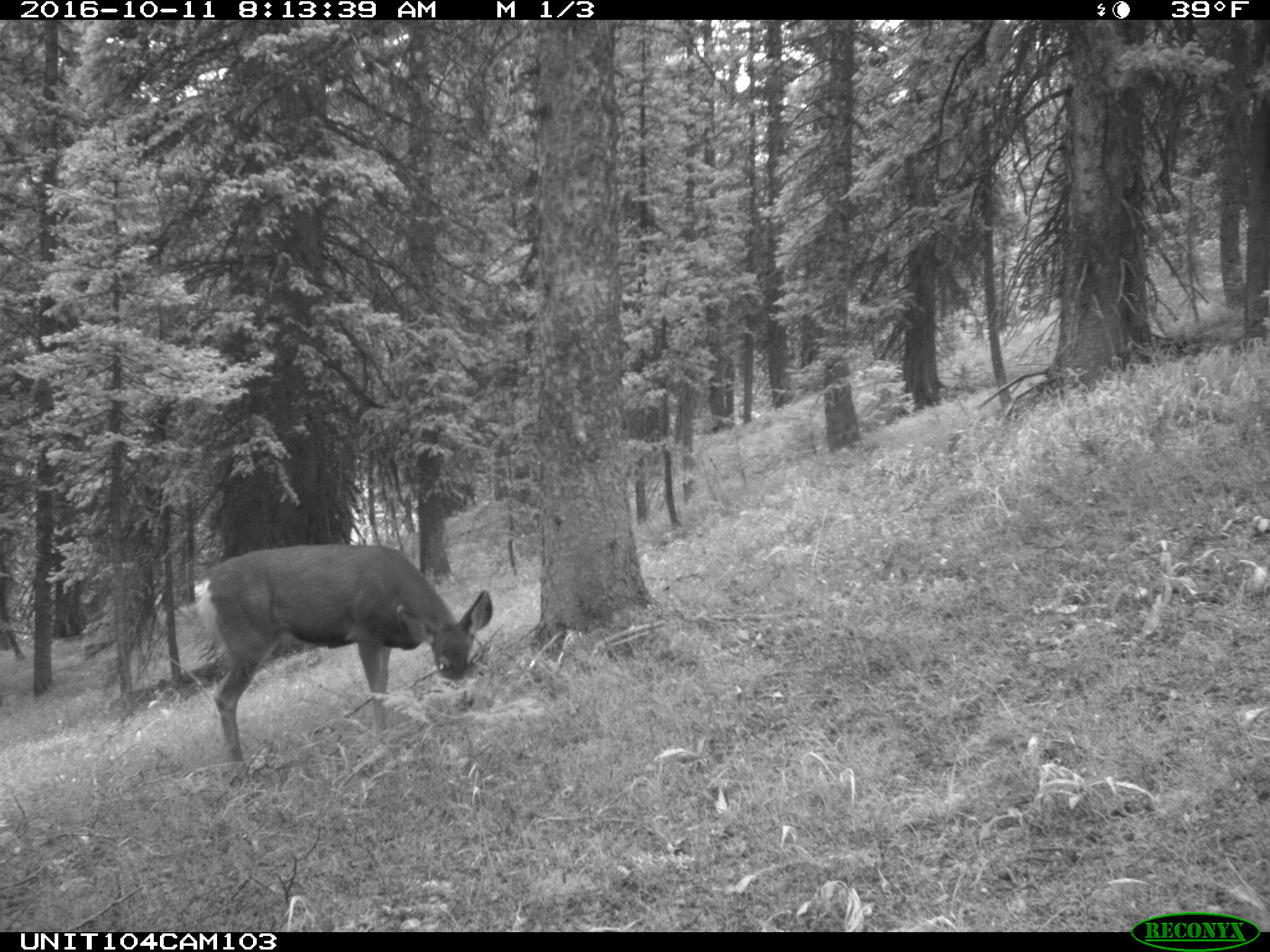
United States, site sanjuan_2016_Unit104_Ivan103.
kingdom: Animalia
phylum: Chordata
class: Mammalia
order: Artiodactyla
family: Cervidae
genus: Odocoileus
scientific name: Odocoileus hemionus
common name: mule deer